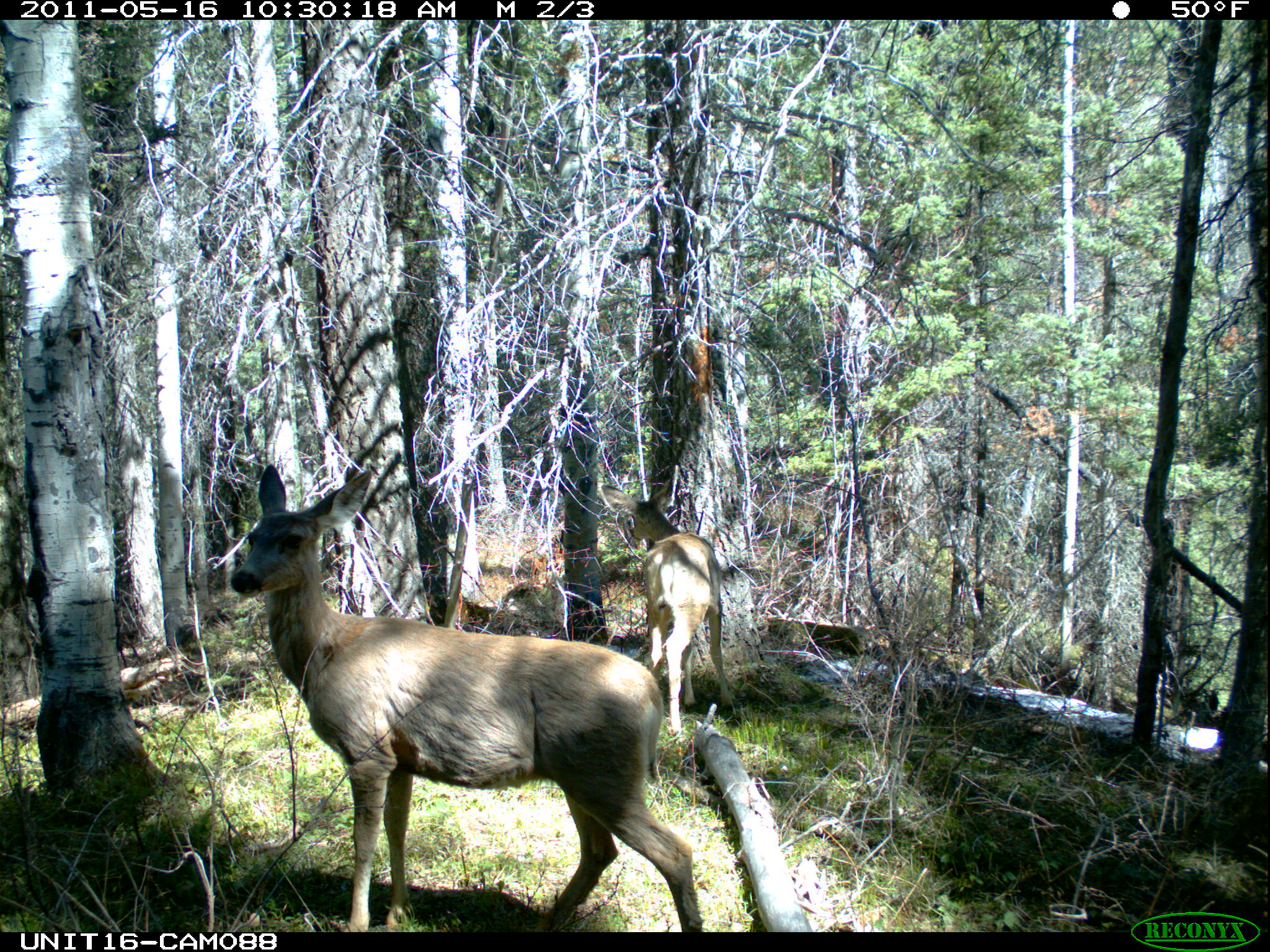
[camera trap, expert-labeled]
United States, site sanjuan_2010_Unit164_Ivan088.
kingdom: Animalia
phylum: Chordata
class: Mammalia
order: Artiodactyla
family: Cervidae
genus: Odocoileus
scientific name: Odocoileus hemionus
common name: mule deer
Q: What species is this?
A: Odocoileus hemionus (mule deer).